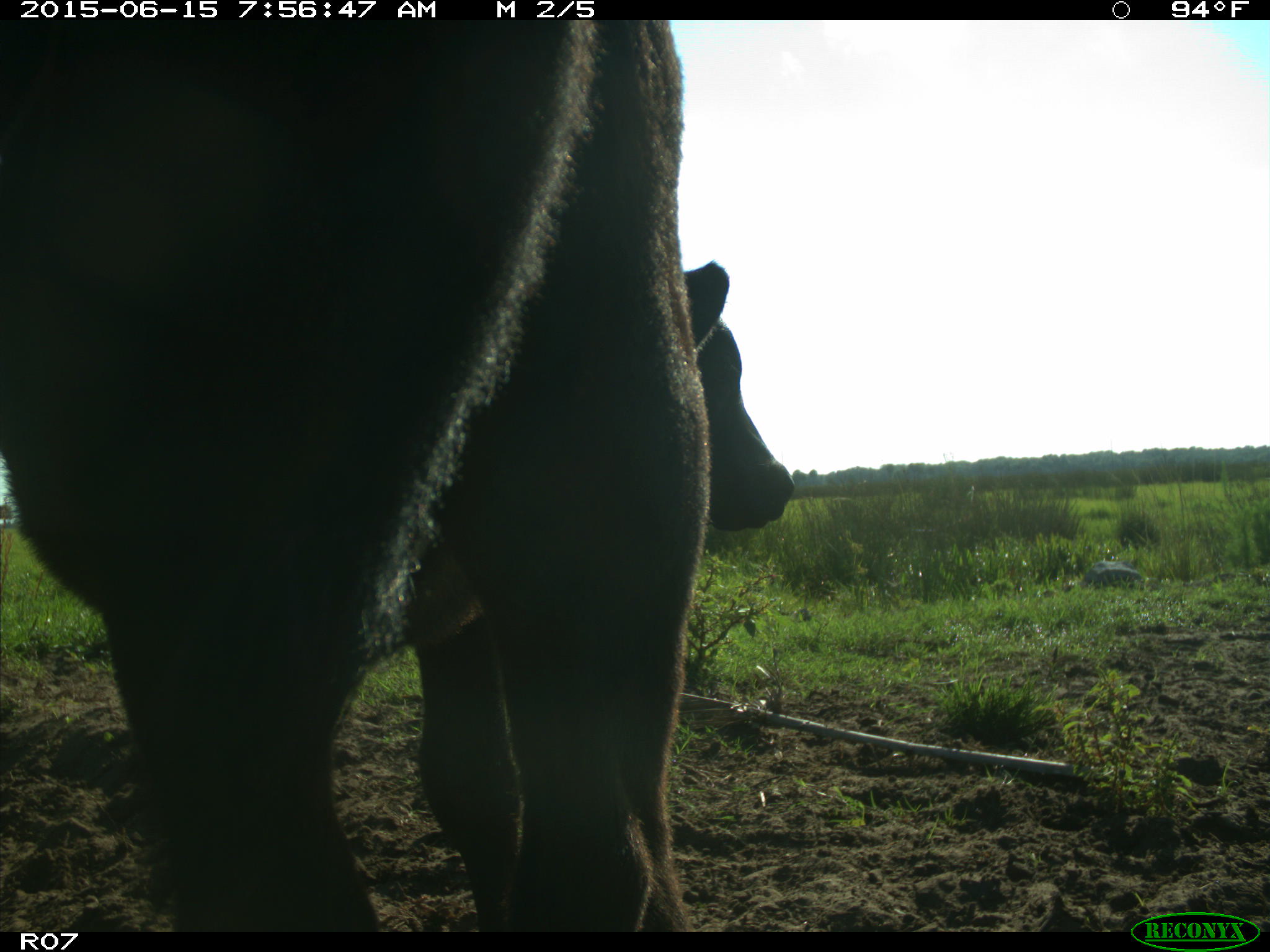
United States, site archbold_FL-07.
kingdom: Animalia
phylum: Chordata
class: Mammalia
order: Artiodactyla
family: Bovidae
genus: Bos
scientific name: Bos taurus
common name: domestic cow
Bos taurus (domestic cow).